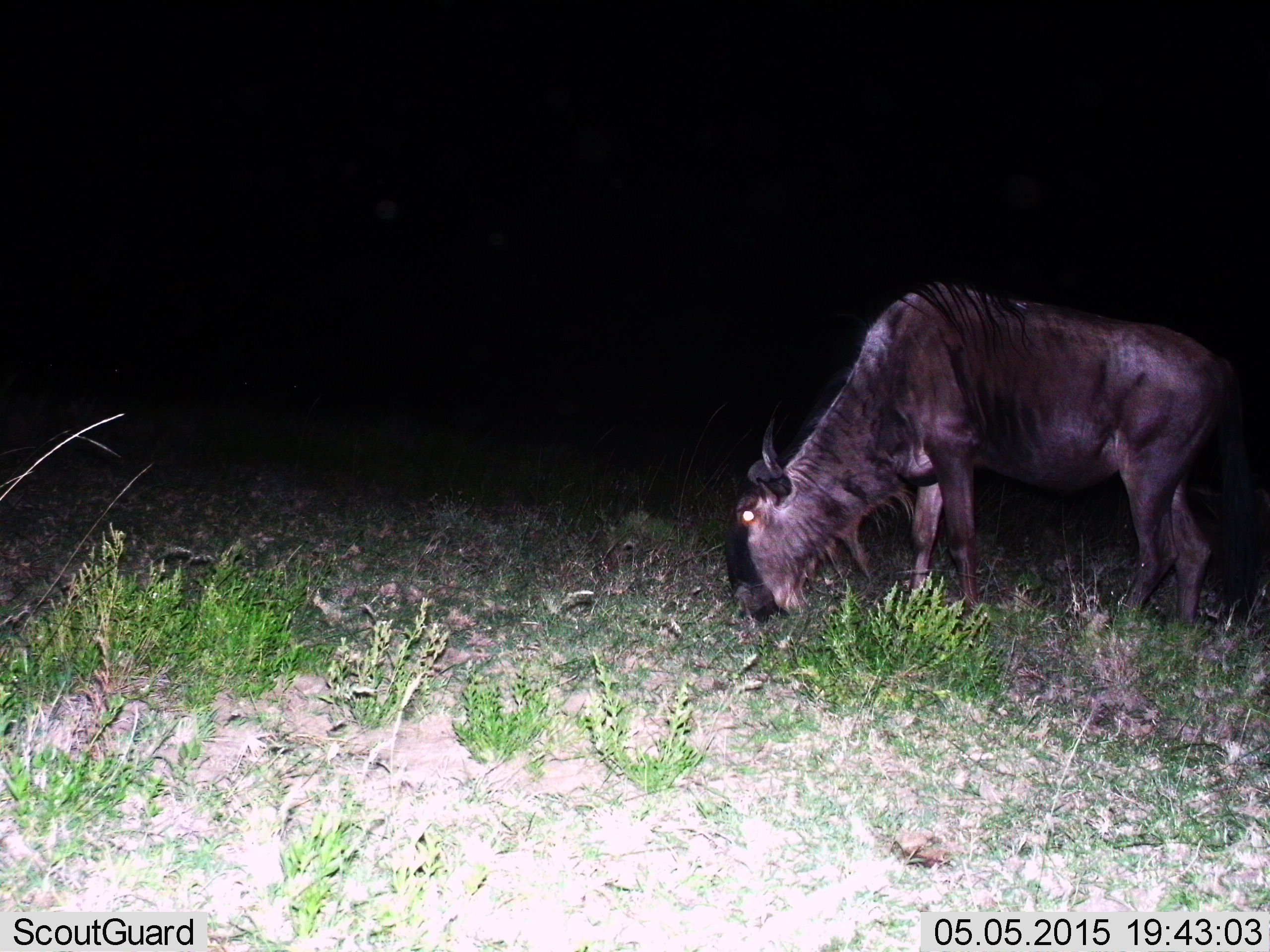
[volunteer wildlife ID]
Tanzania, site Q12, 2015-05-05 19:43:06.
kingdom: Animalia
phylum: Chordata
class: Mammalia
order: Artiodactyla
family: Bovidae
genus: Connochaetes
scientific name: Connochaetes taurinus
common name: blue wildebeest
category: wildebeest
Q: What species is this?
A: Wildebeest (blue wildebeest) (Connochaetes taurinus).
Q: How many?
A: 1.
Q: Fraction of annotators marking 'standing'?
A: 20%.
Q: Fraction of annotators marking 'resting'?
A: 0%.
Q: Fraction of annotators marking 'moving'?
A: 0%.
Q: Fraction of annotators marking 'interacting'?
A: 0%.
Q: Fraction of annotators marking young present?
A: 0%.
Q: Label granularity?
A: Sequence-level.